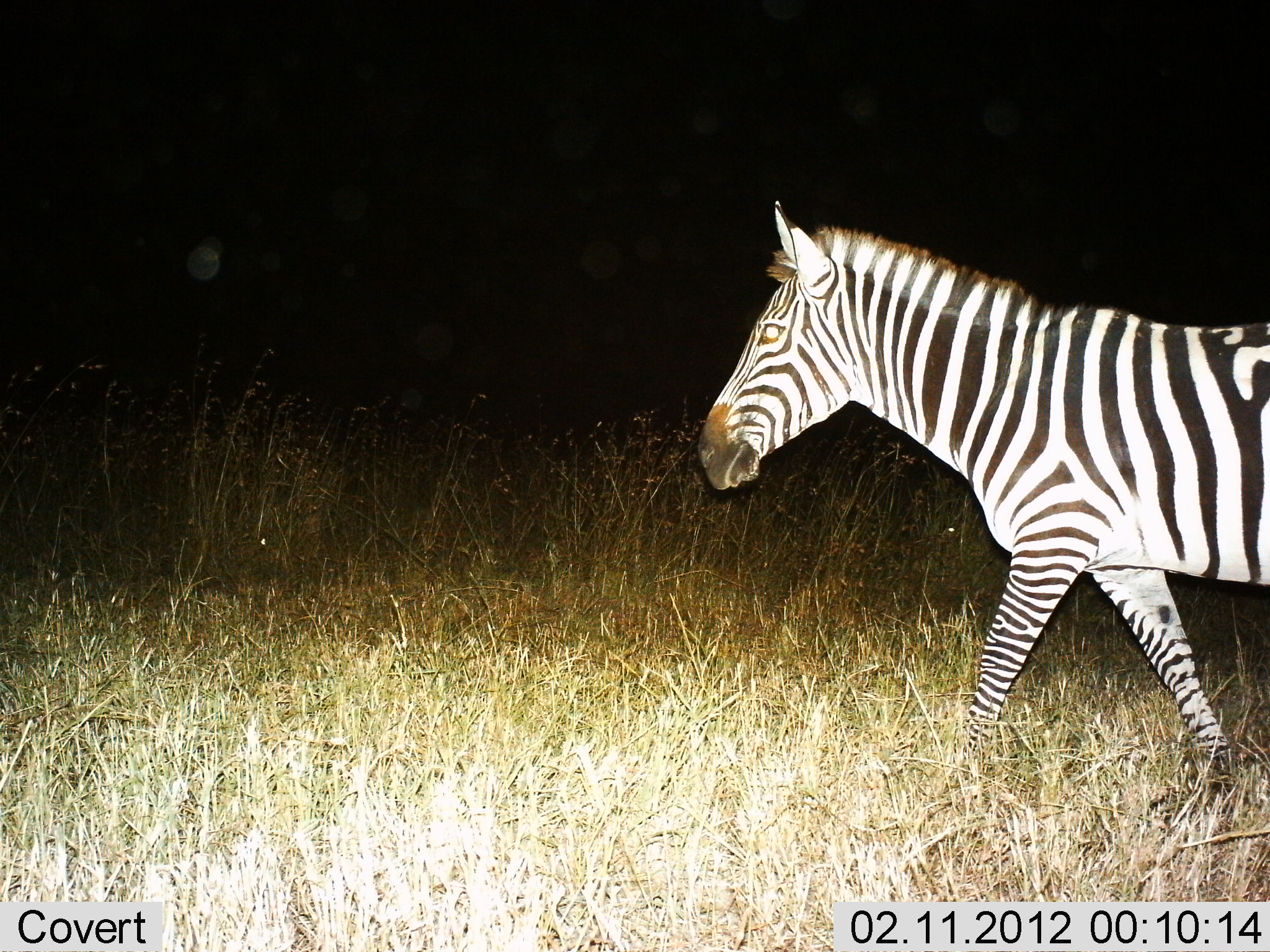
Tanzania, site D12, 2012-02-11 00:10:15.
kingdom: Animalia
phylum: Chordata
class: Mammalia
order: Perissodactyla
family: Equidae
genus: Equus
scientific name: Equus quagga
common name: plains zebra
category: zebra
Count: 1.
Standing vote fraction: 25%.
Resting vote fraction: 0%.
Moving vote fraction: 83%.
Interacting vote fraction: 0%.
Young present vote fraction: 0%.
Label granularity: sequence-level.